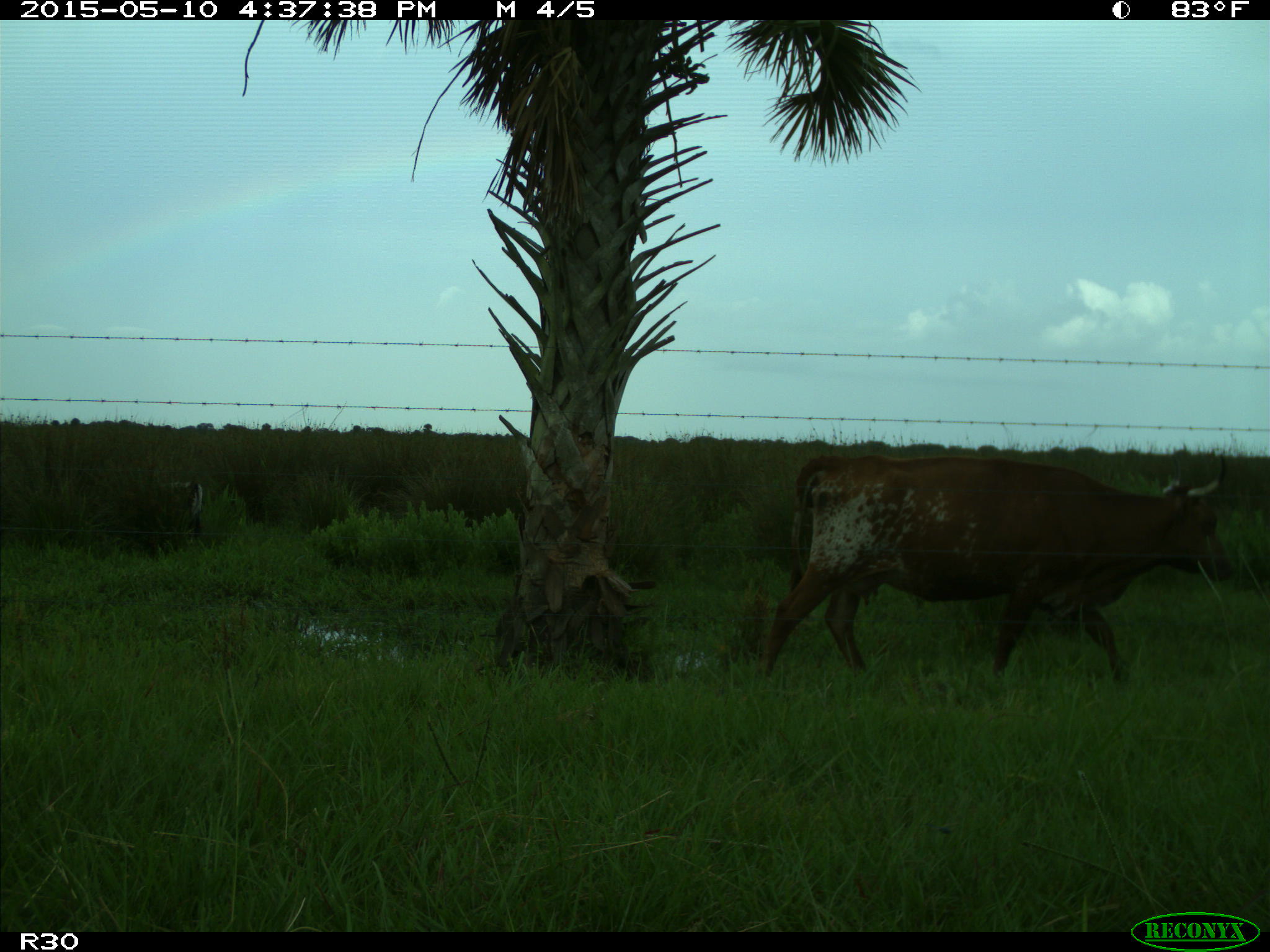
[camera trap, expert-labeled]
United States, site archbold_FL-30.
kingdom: Animalia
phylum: Chordata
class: Mammalia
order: Artiodactyla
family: Bovidae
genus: Bos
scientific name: Bos taurus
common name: domestic cow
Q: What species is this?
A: Bos taurus (domestic cow).